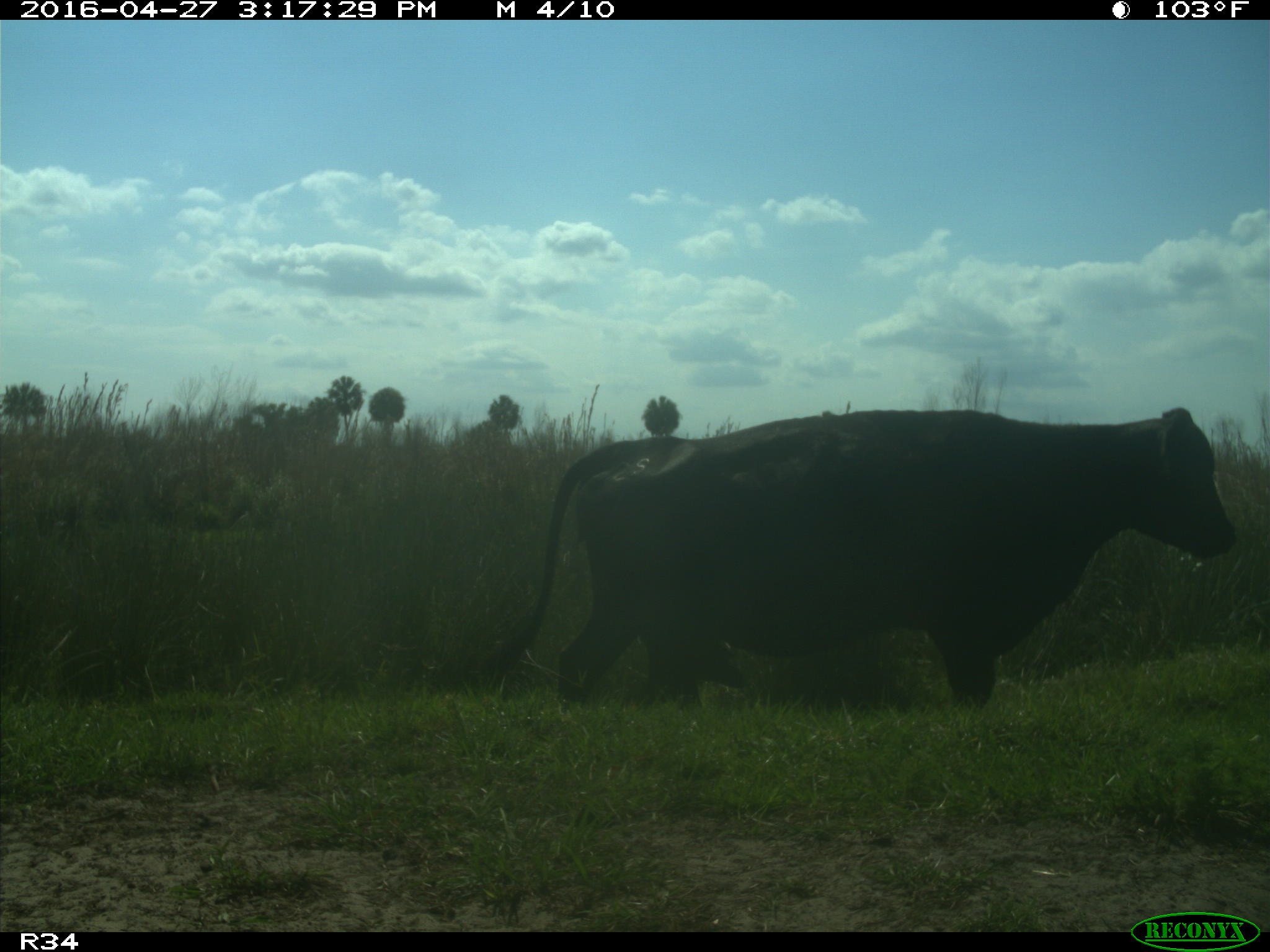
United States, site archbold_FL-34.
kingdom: Animalia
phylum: Chordata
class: Mammalia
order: Artiodactyla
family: Bovidae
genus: Bos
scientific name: Bos taurus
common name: domestic cow